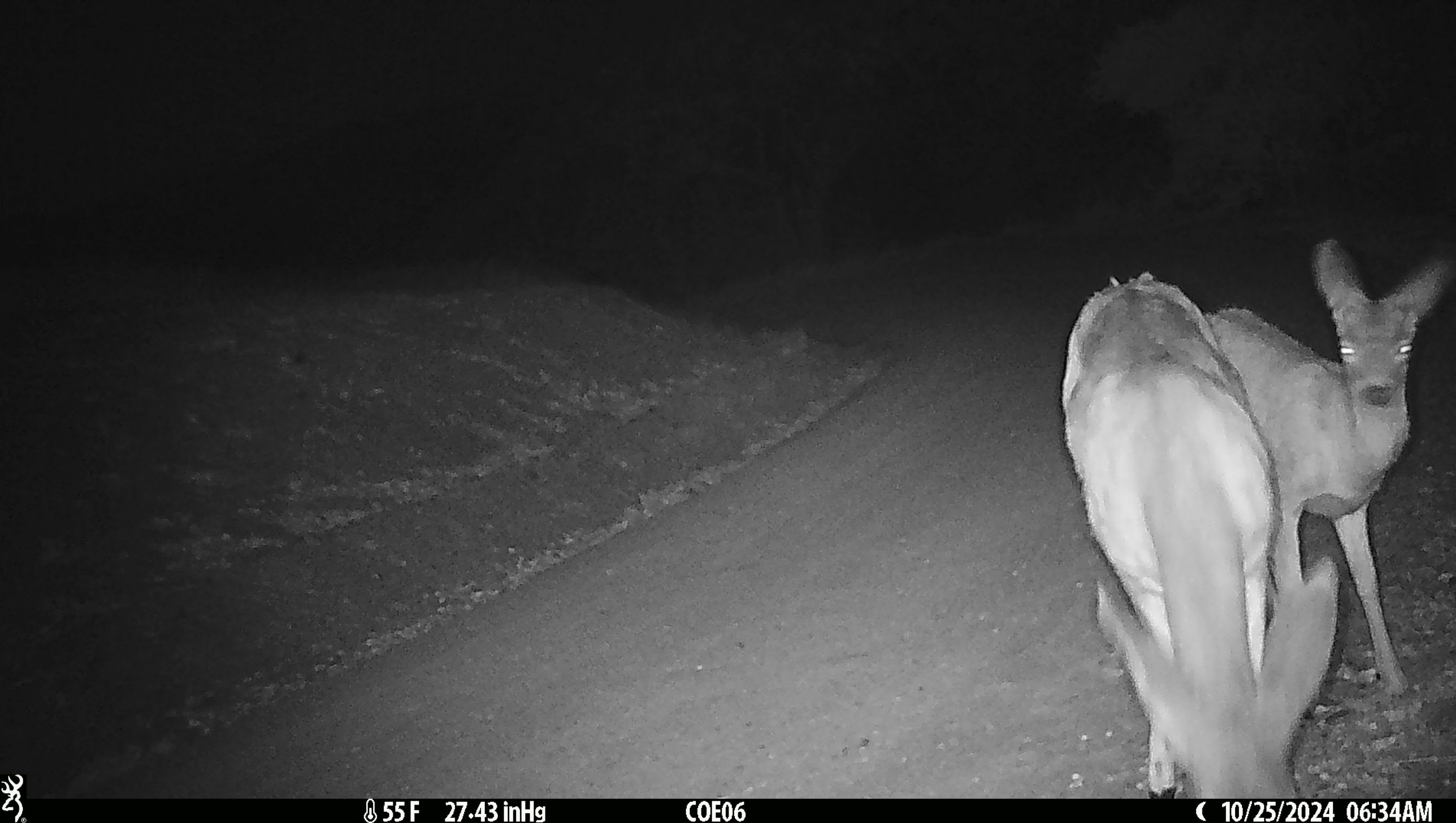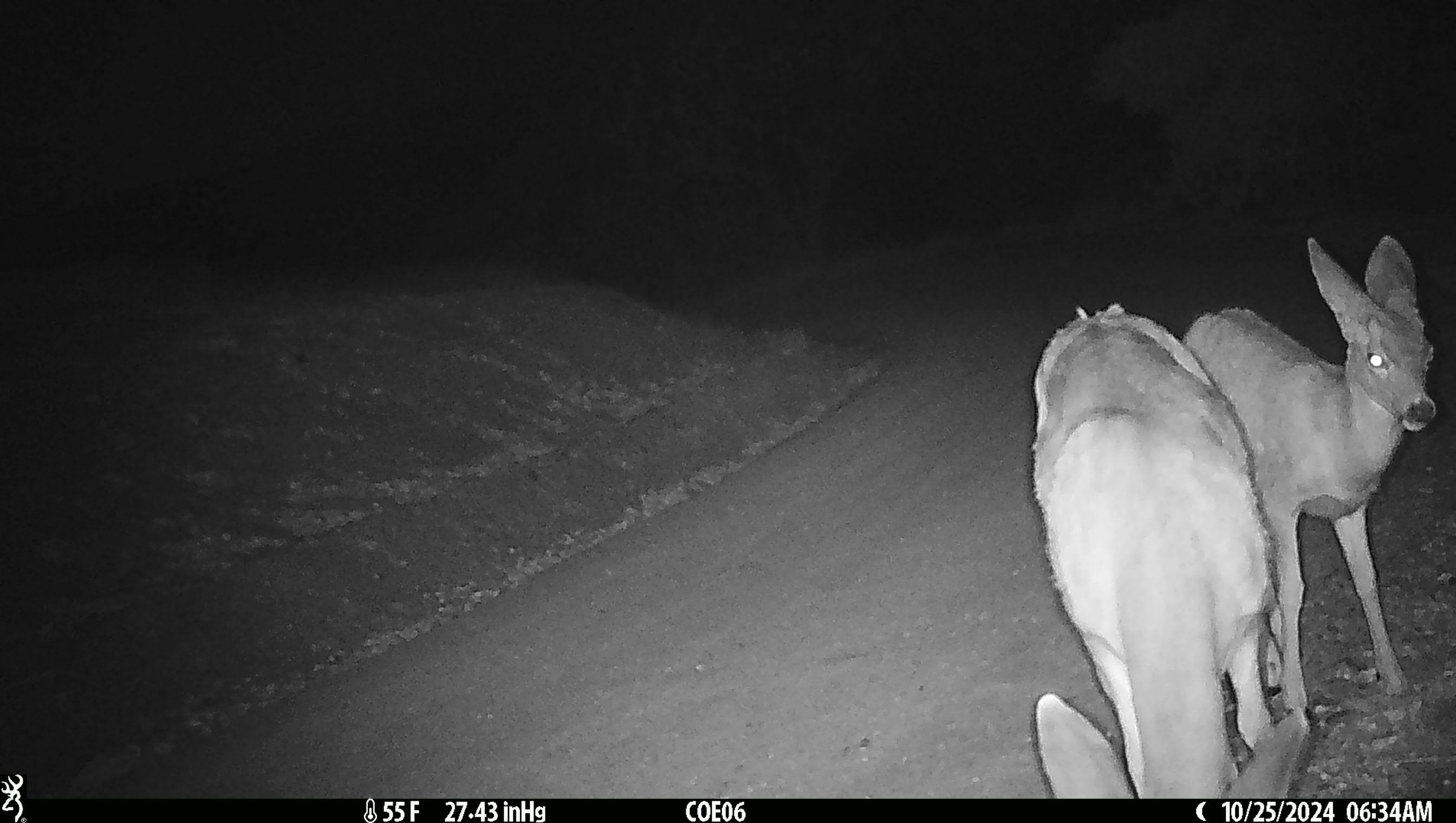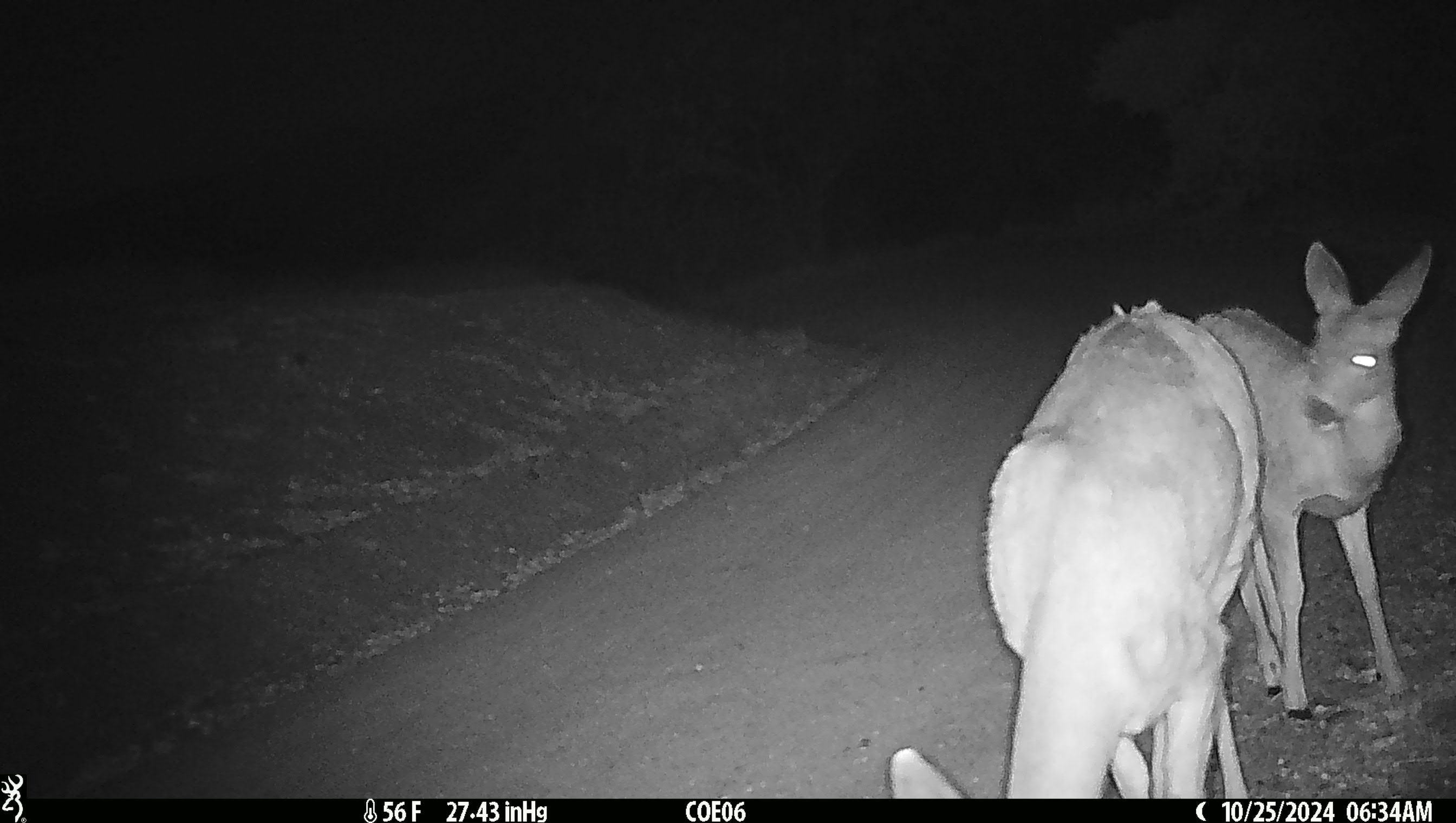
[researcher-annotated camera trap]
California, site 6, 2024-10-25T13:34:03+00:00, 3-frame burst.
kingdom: Animalia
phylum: Chordata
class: Mammalia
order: Artiodactyla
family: Cervidae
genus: Odocoileus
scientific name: Odocoileus hemionus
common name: mule deer